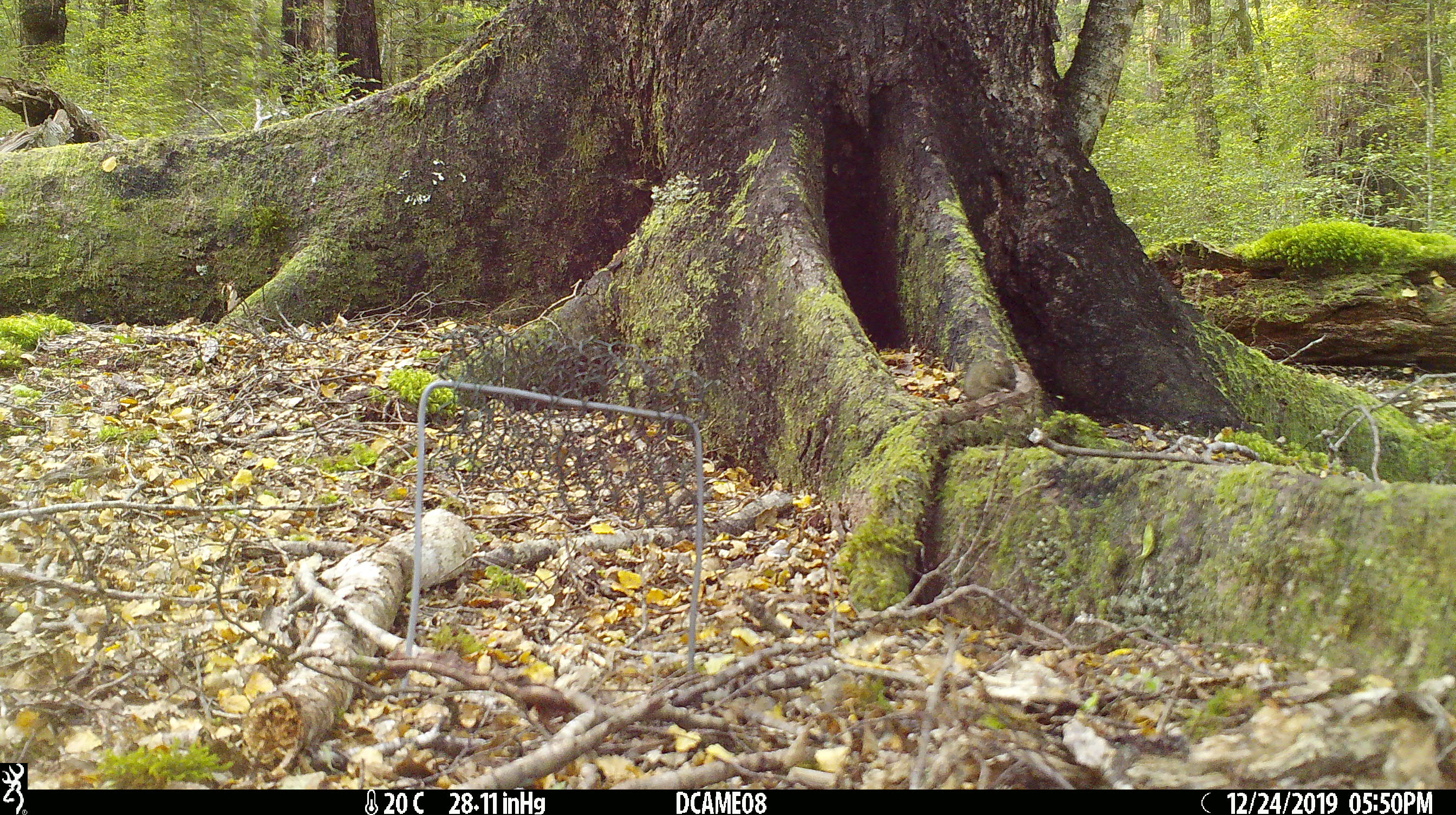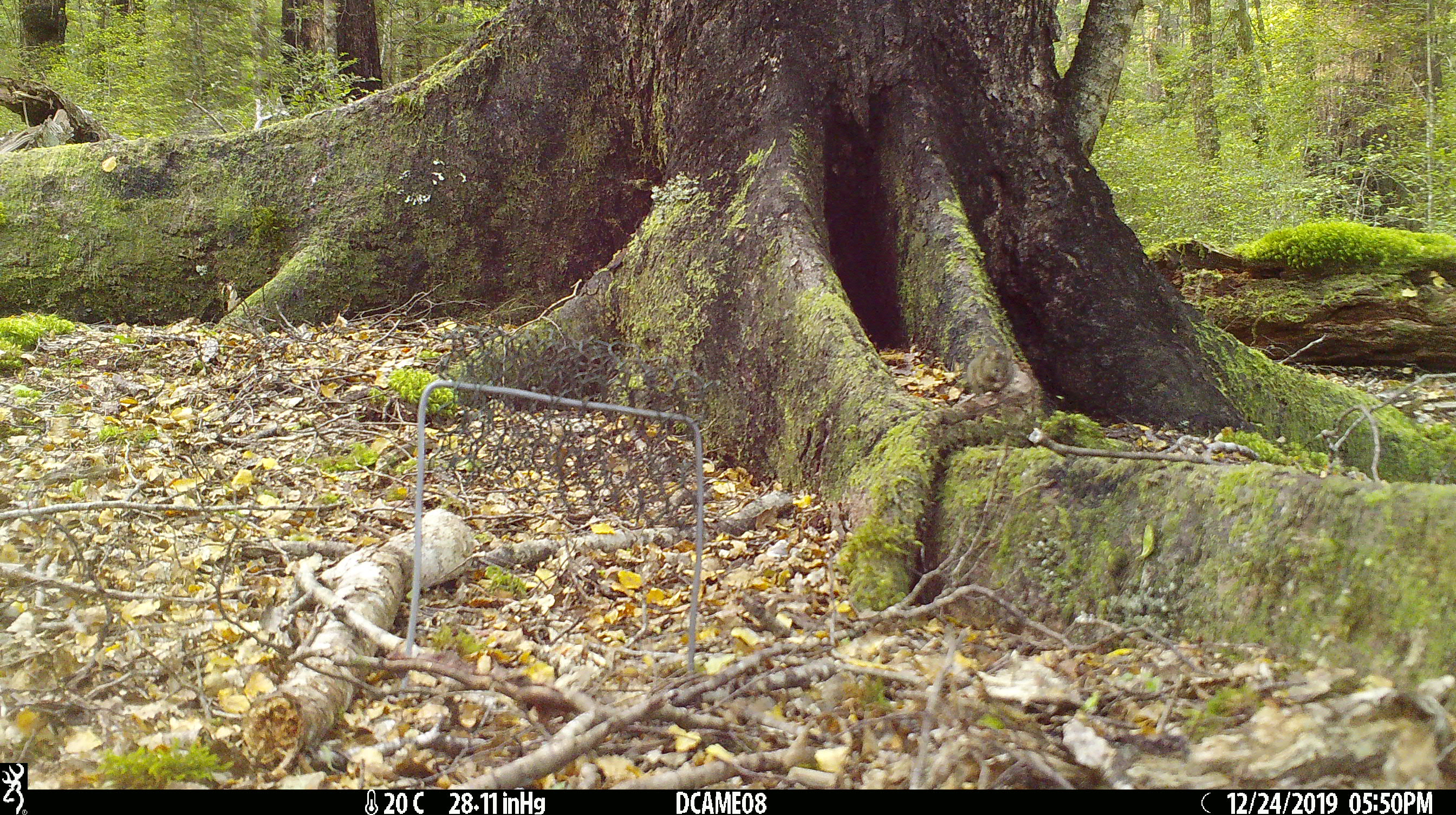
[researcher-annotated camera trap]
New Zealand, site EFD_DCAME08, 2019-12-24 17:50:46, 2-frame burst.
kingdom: Animalia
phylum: Chordata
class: Mammalia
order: Rodentia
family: Muridae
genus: Mus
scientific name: Mus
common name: mouse